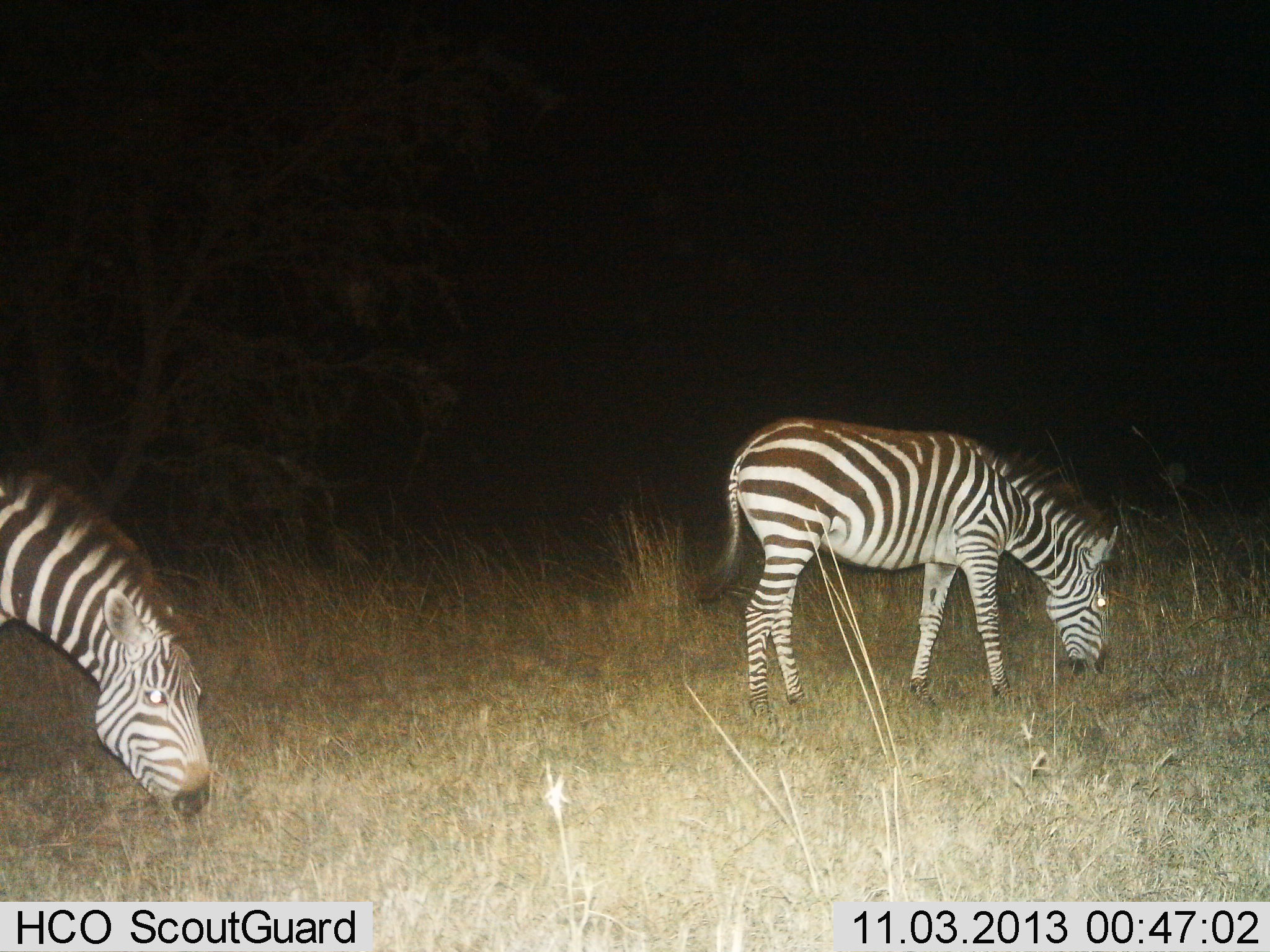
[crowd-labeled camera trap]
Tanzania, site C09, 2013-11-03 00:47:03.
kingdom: Animalia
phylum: Chordata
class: Mammalia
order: Perissodactyla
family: Equidae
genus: Equus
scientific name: Equus quagga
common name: plains zebra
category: zebra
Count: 2.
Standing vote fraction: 30%.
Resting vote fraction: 0%.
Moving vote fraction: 0%.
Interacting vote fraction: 0%.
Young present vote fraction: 0%.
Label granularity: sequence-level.